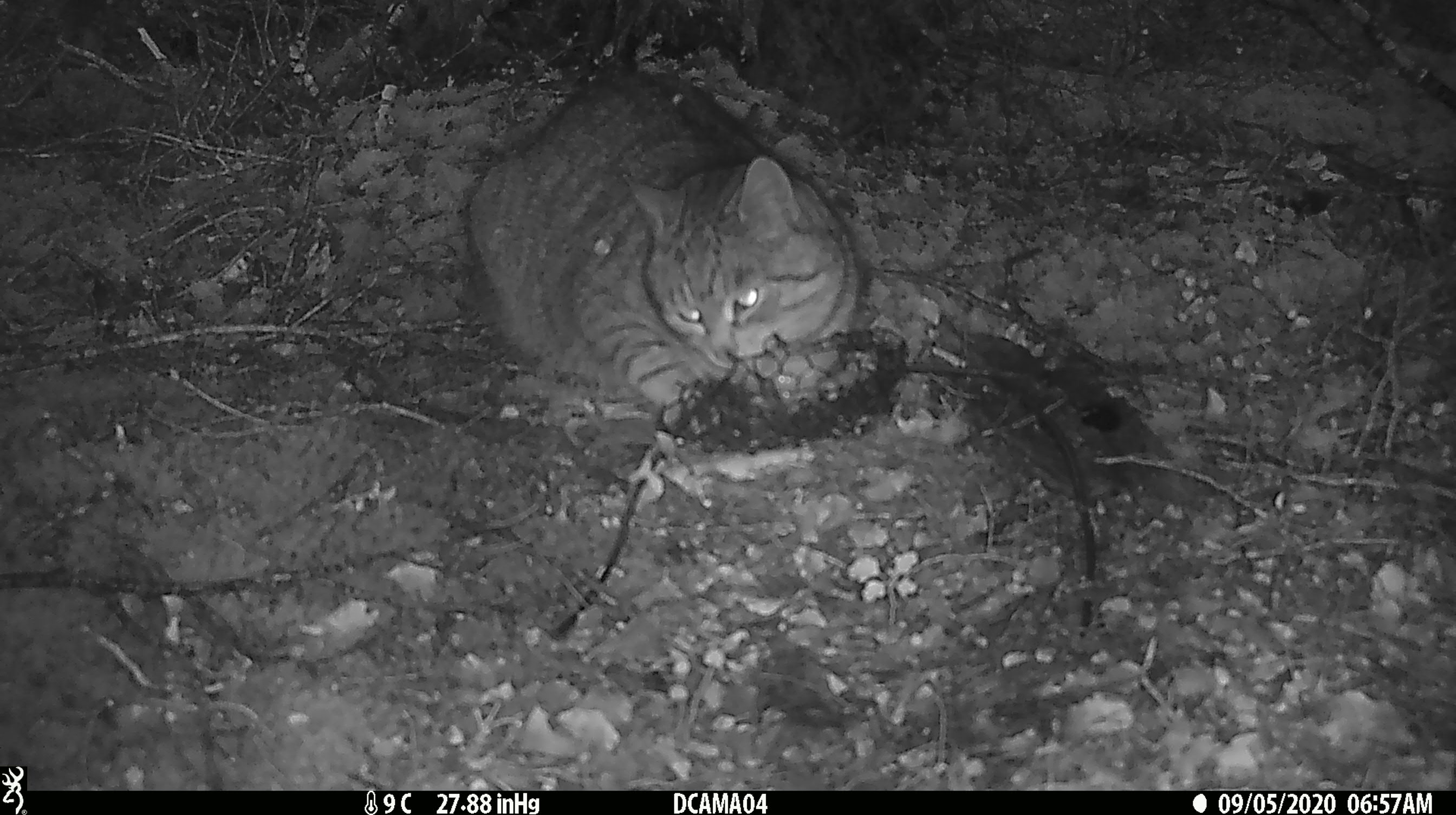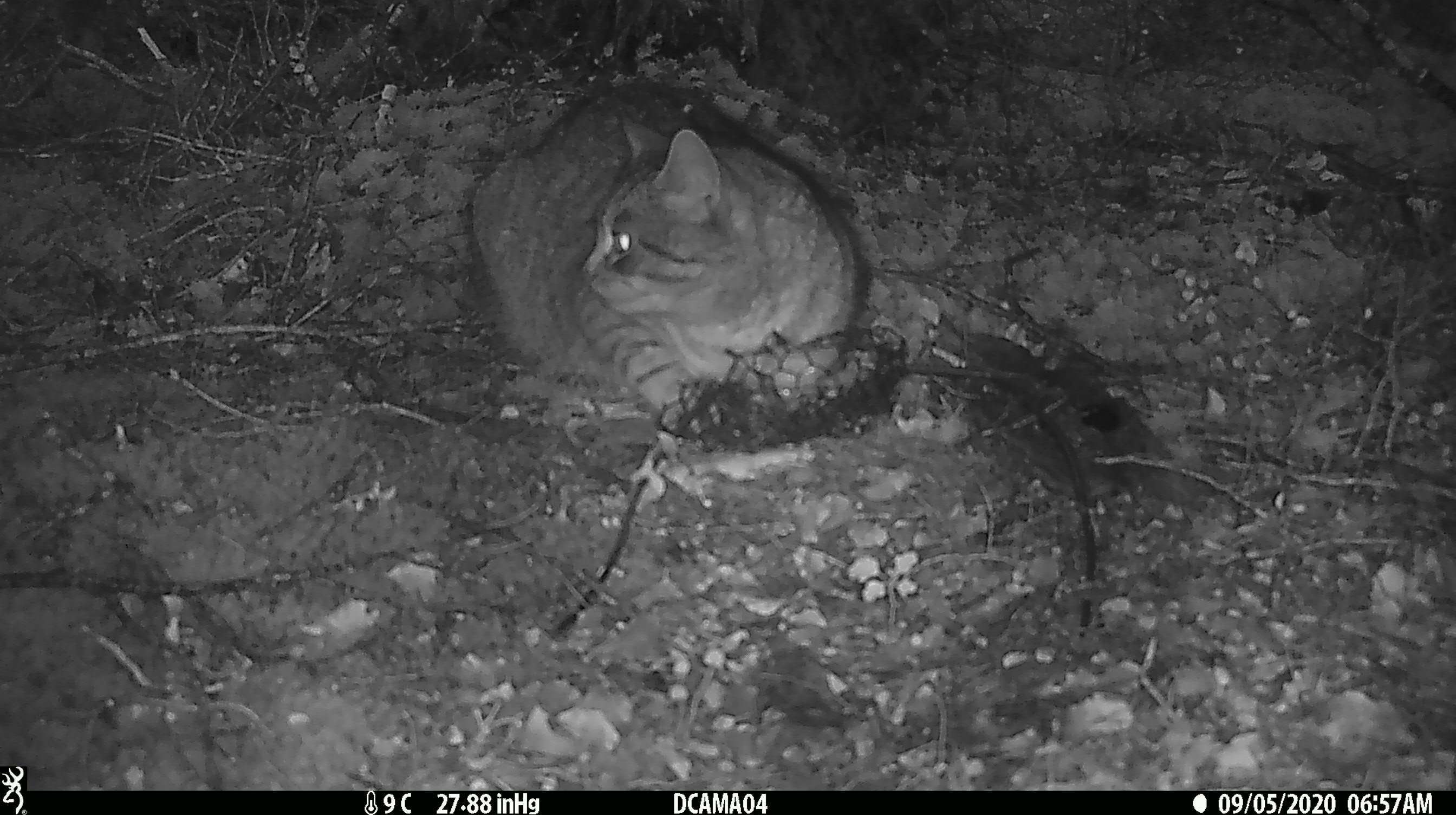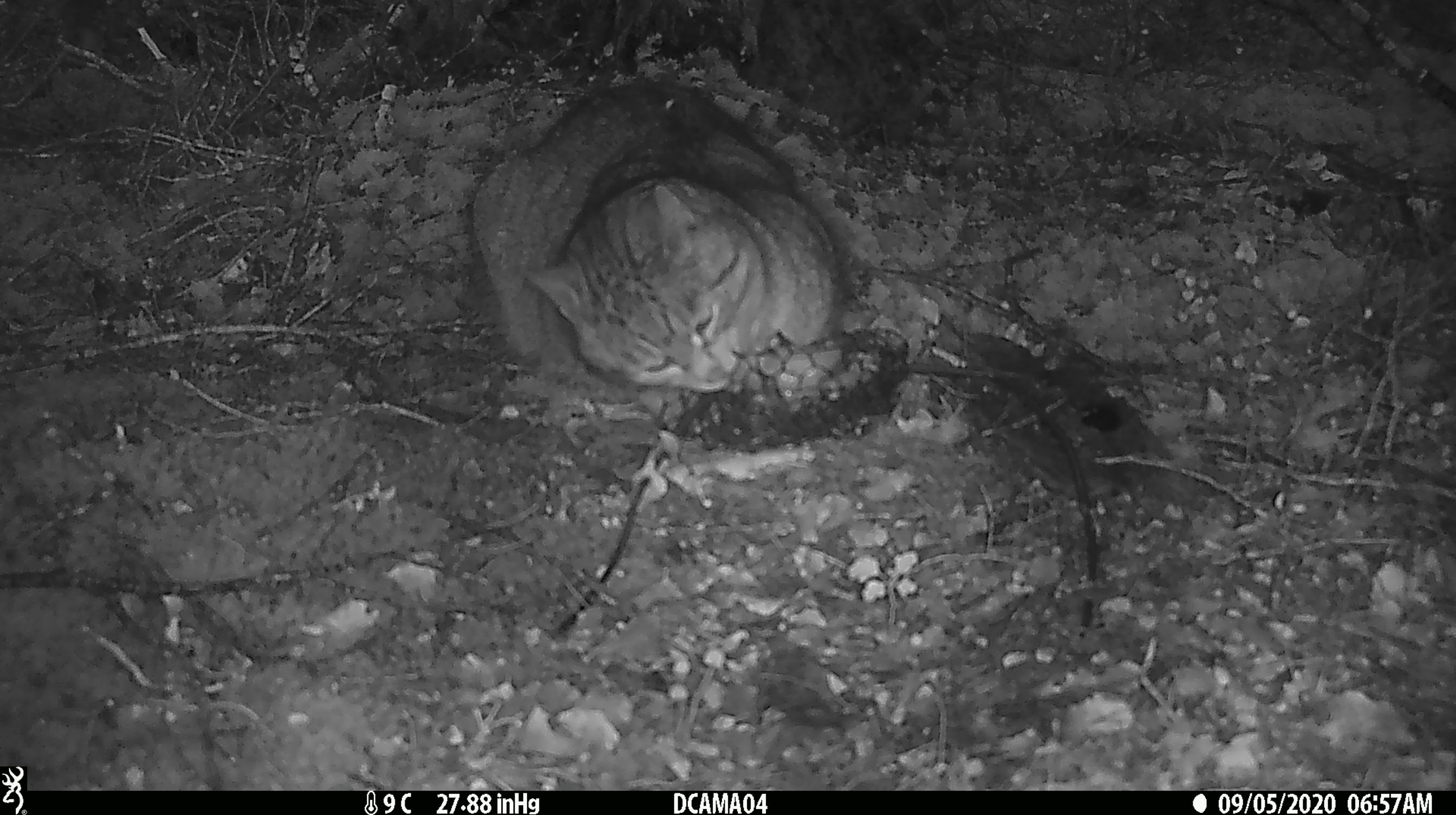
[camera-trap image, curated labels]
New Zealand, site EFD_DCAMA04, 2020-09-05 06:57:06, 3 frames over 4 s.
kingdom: Animalia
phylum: Chordata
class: Mammalia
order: Carnivora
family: Felidae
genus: Felis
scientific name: Felis catus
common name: domestic cat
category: cat